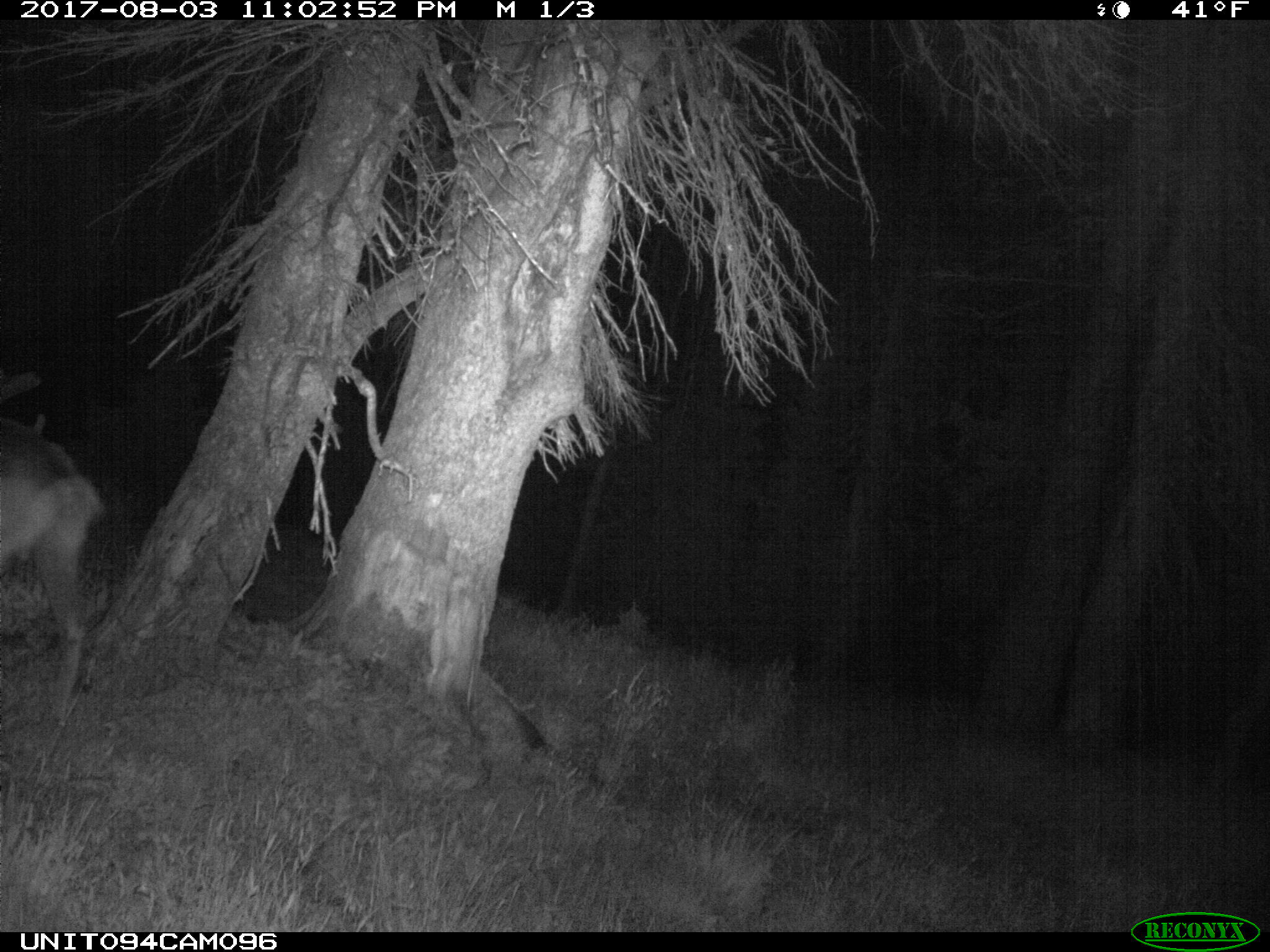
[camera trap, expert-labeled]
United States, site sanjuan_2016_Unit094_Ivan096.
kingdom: Animalia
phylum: Chordata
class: Mammalia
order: Artiodactyla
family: Cervidae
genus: Odocoileus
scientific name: Odocoileus hemionus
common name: mule deer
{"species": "Odocoileus hemionus (mule deer)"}